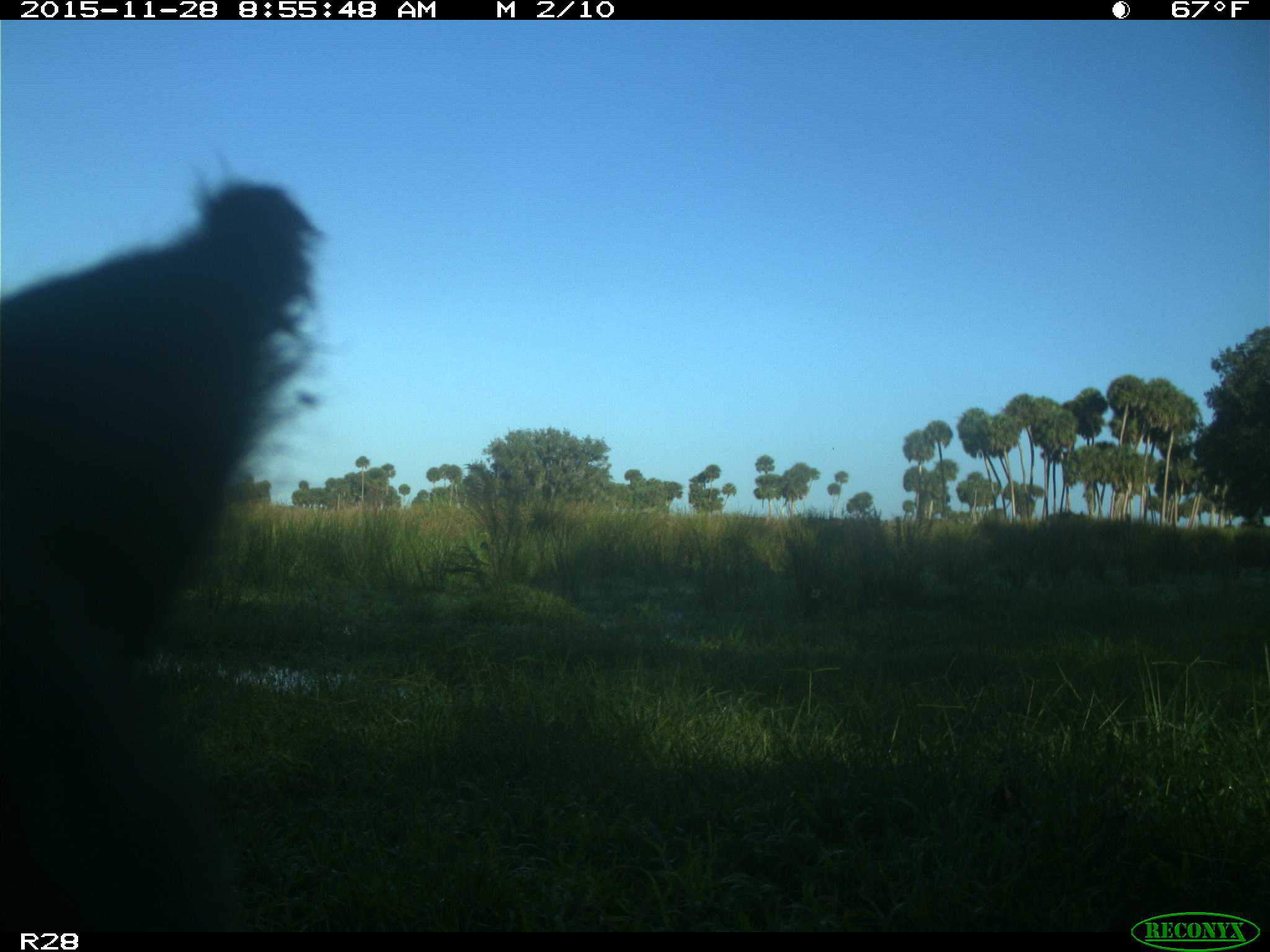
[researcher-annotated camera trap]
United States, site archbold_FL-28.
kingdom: Animalia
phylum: Chordata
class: Mammalia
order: Artiodactyla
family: Bovidae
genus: Bos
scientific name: Bos taurus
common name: domestic cow